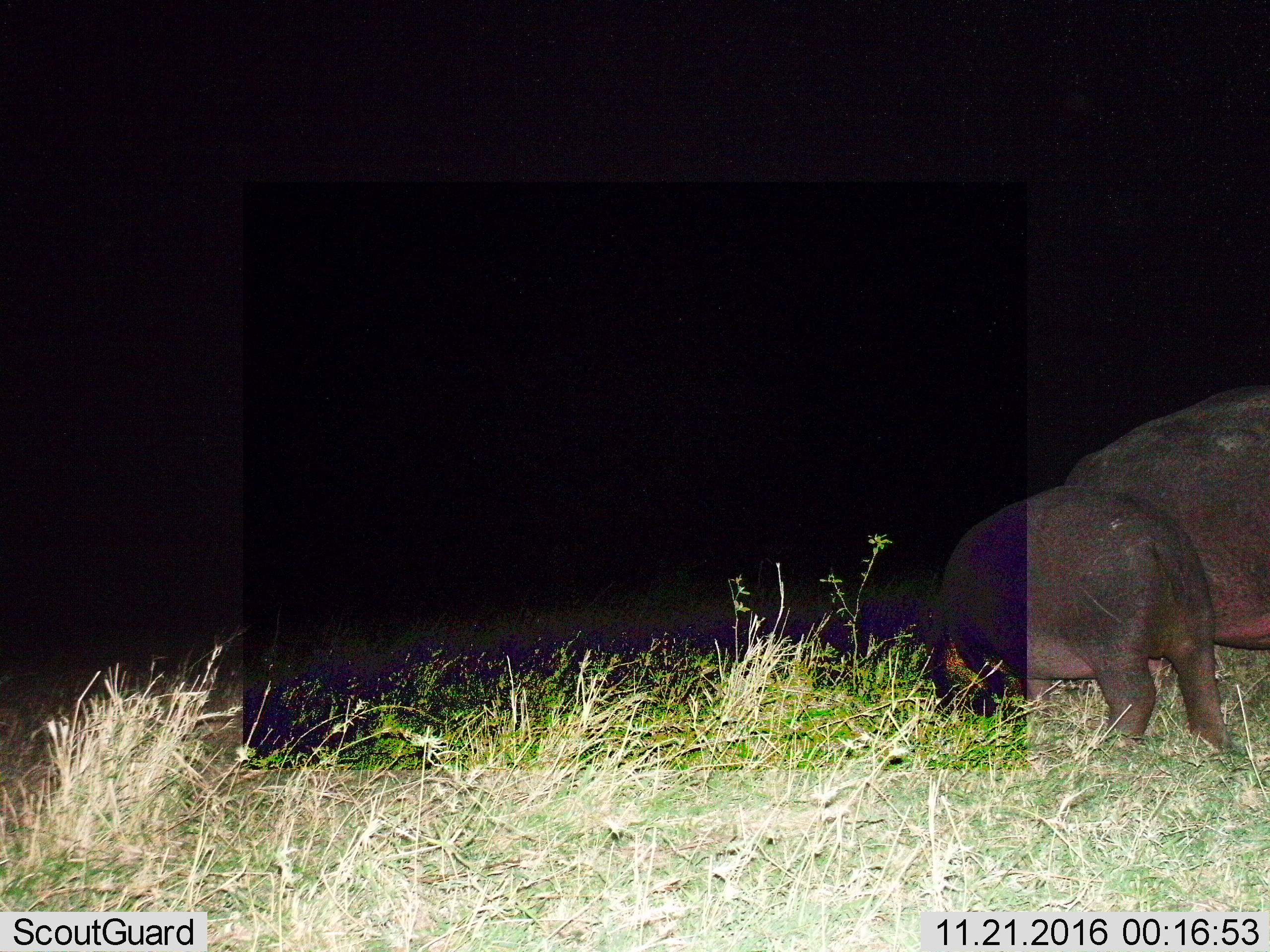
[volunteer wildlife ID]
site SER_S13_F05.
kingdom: Animalia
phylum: Chordata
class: Mammalia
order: Artiodactyla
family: Hippopotamidae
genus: Hippopotamus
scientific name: Hippopotamus amphibius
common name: hippopotamus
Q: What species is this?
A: Hippopotamus (Hippopotamus amphibius).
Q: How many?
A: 2.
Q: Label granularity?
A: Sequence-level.